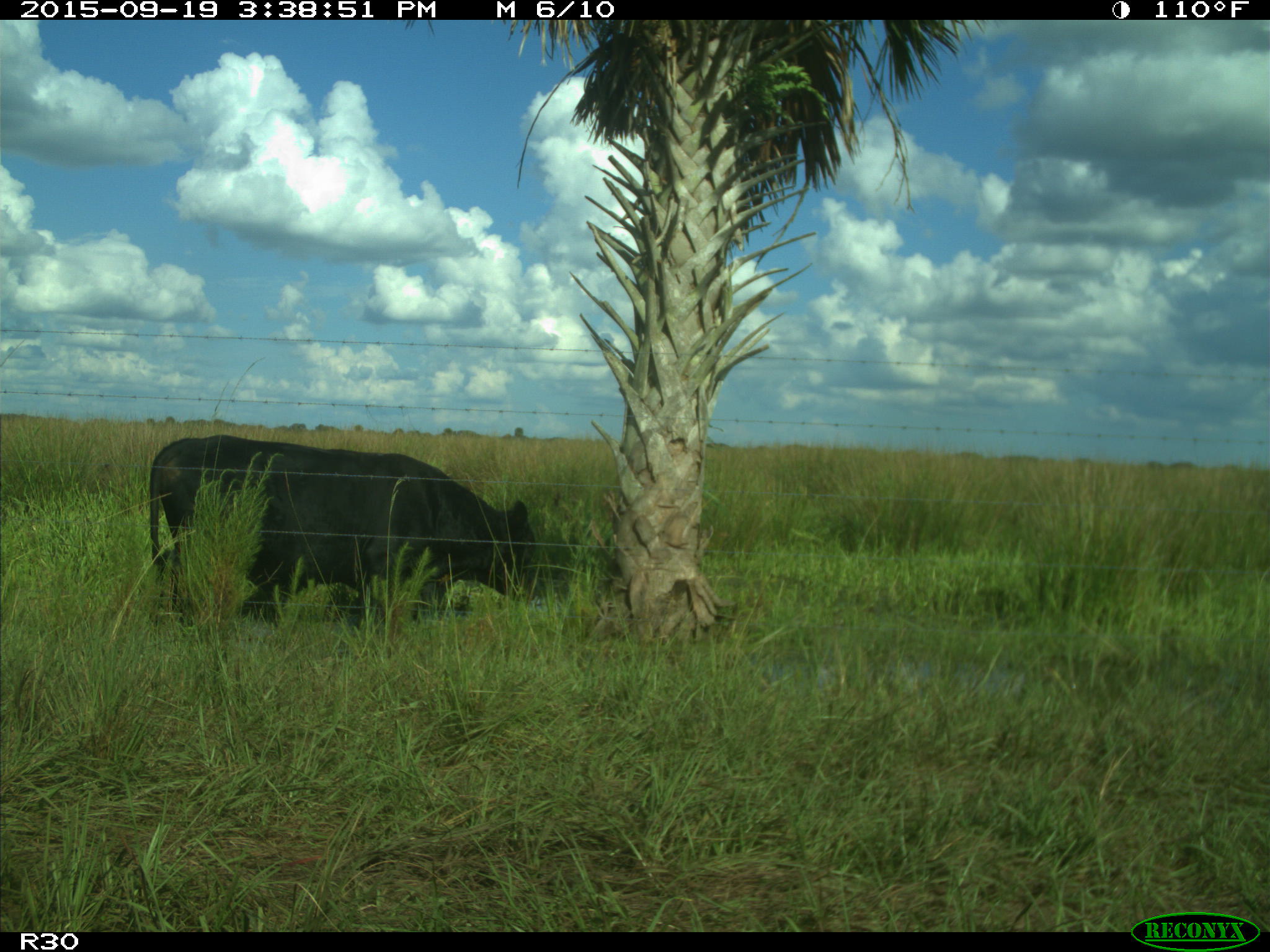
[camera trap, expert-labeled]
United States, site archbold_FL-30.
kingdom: Animalia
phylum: Chordata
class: Mammalia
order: Artiodactyla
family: Bovidae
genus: Bos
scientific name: Bos taurus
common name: domestic cow